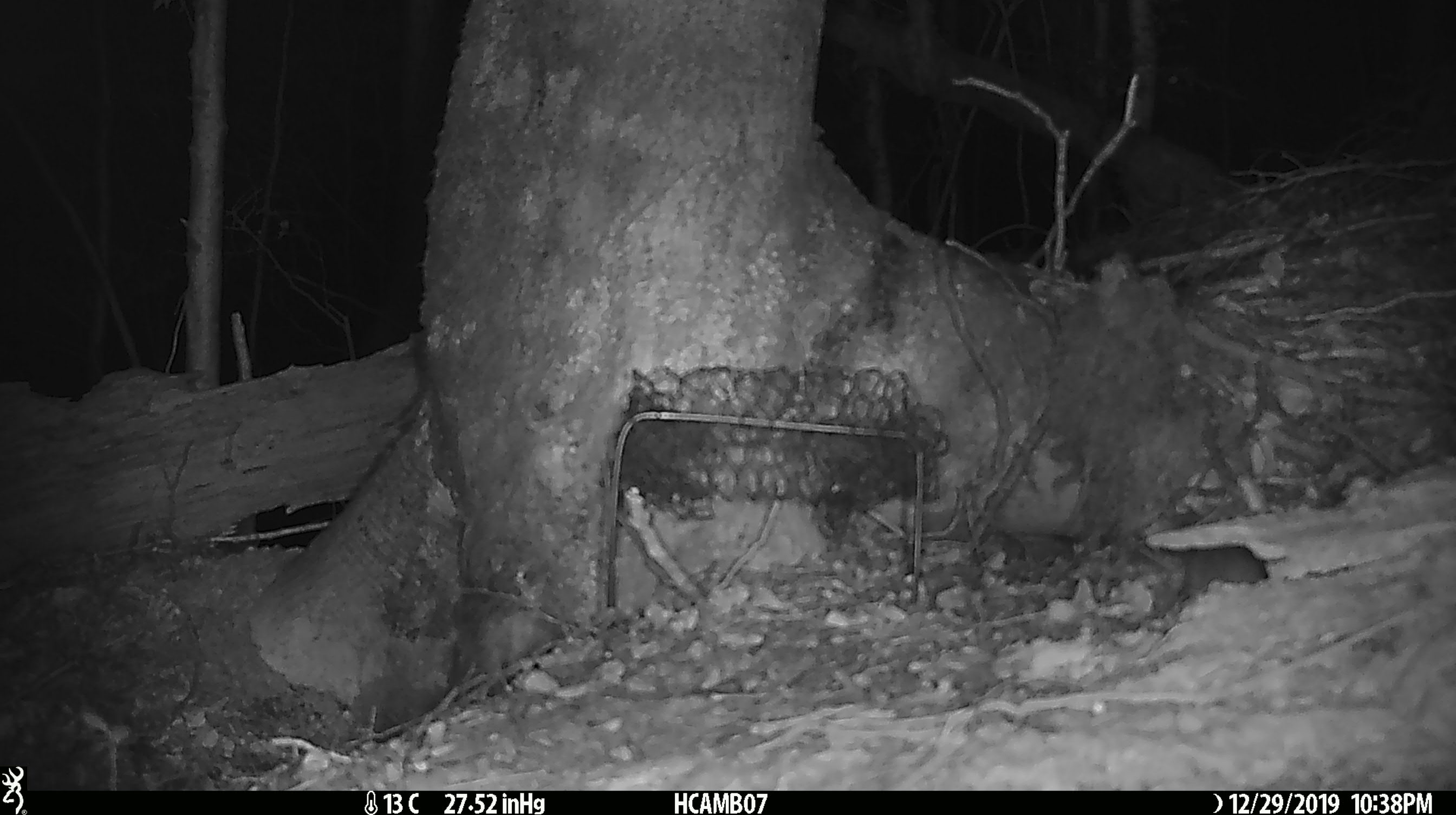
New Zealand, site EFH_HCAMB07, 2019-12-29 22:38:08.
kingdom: Animalia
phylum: Chordata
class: Mammalia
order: Rodentia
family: Muridae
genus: Mus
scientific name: Mus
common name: mouse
Mouse (Mus).